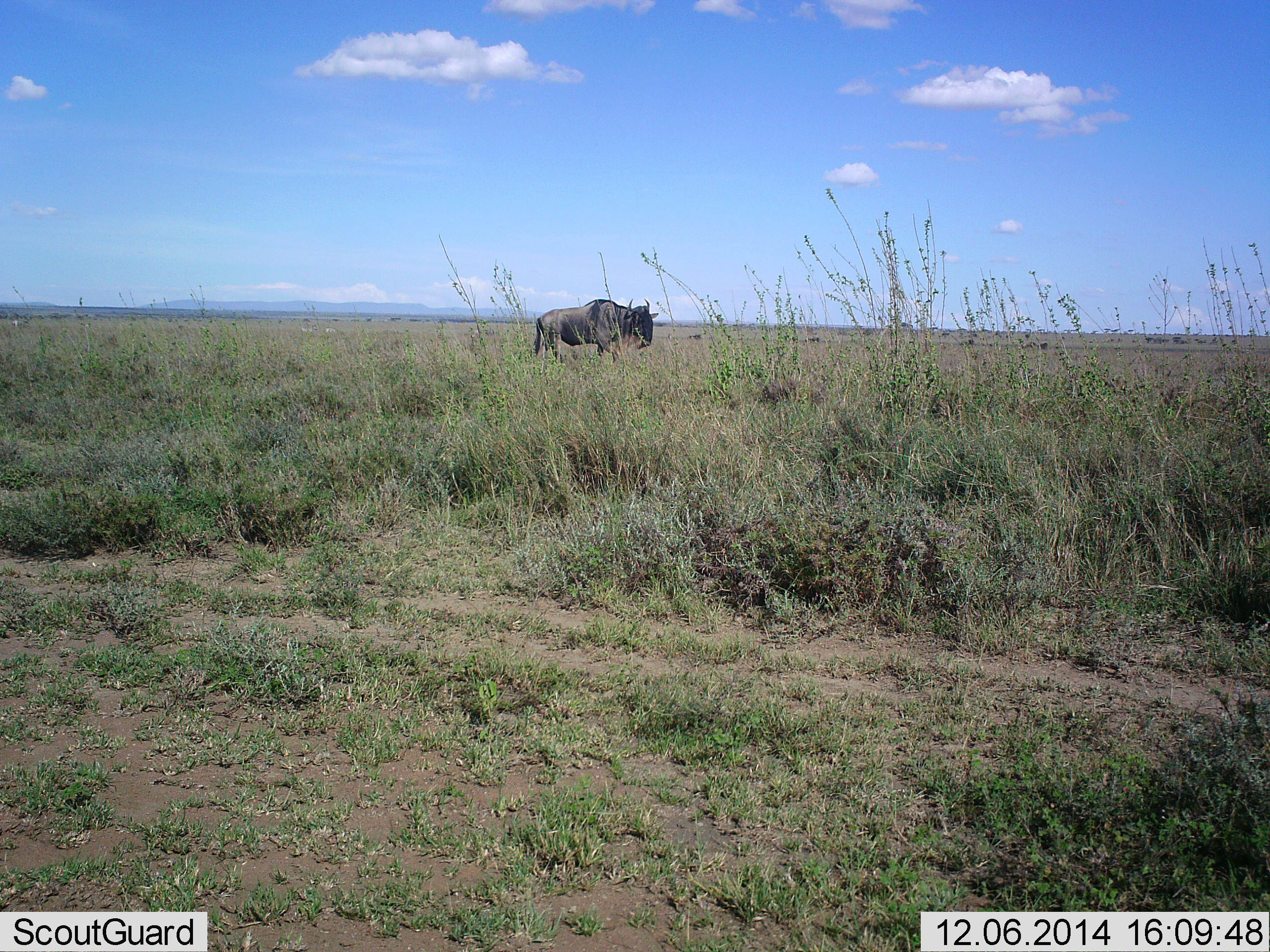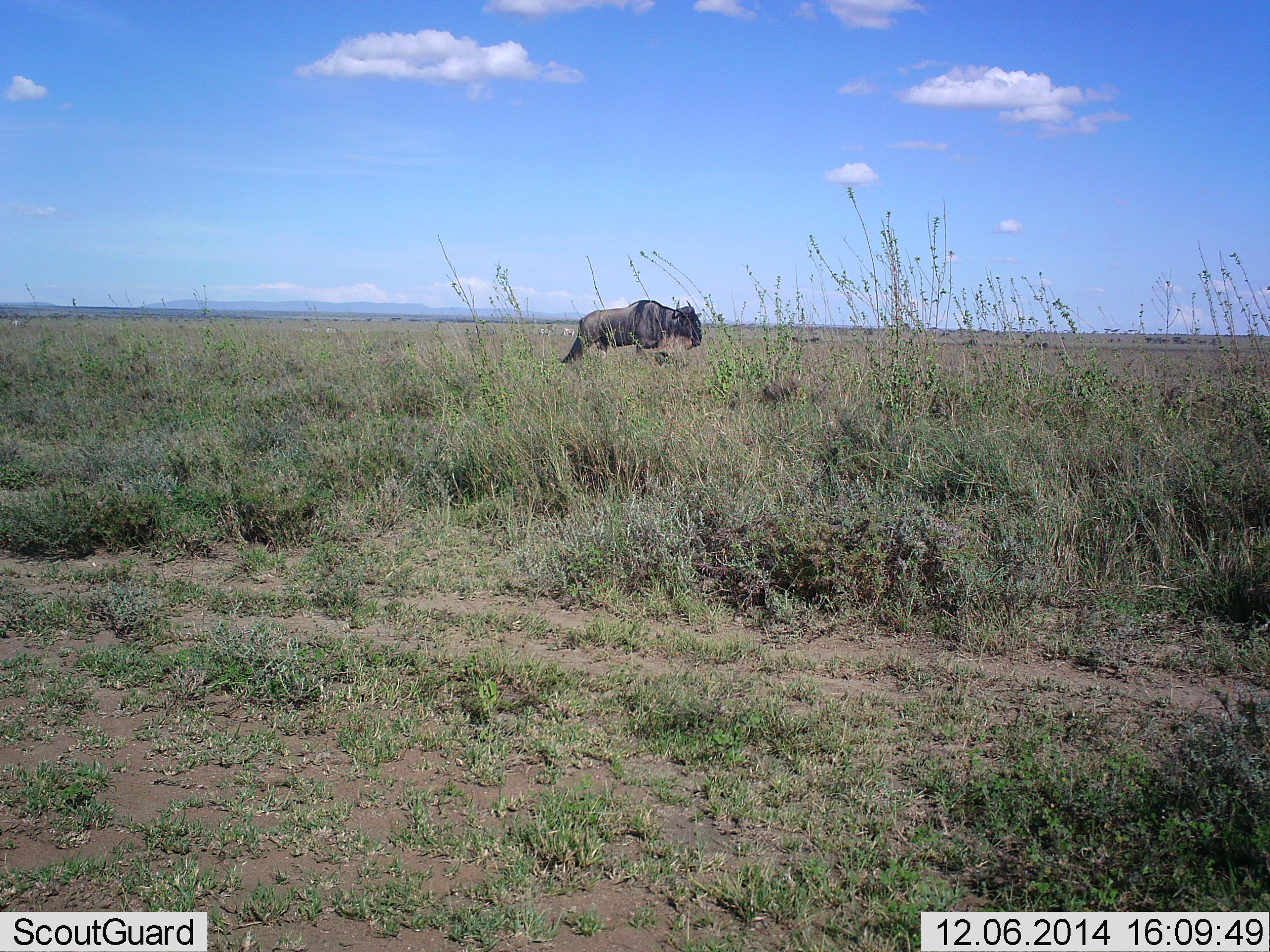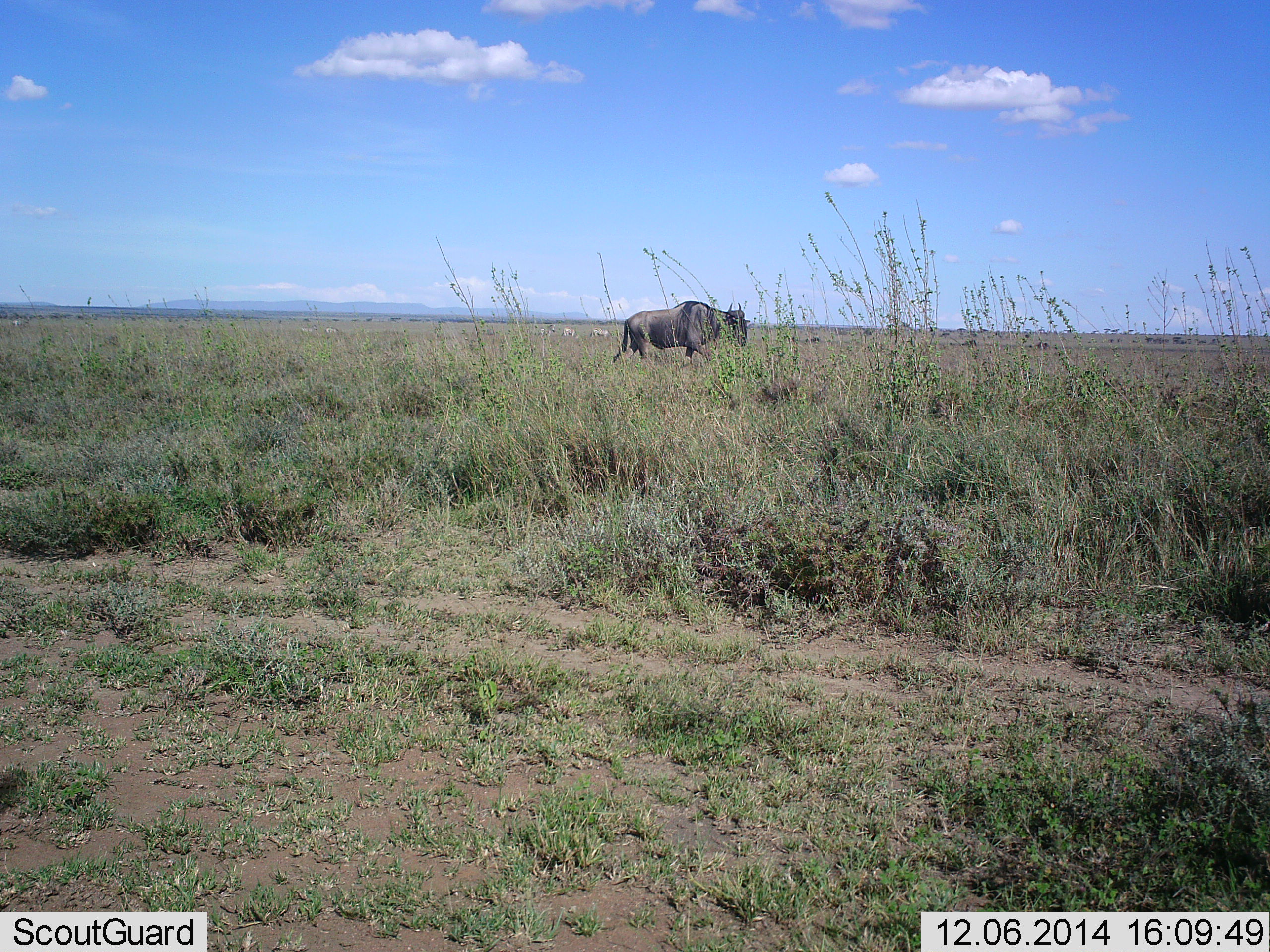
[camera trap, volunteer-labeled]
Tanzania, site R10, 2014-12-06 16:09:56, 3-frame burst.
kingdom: Animalia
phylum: Chordata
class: Mammalia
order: Artiodactyla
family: Bovidae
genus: Connochaetes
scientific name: Connochaetes taurinus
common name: blue wildebeest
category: wildebeest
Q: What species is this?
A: Wildebeest (blue wildebeest) (Connochaetes taurinus).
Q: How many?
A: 1.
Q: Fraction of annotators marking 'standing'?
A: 9%.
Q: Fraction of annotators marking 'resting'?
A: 0%.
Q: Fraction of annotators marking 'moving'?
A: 91%.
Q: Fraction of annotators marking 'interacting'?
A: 0%.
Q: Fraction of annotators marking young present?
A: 0%.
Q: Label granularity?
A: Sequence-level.